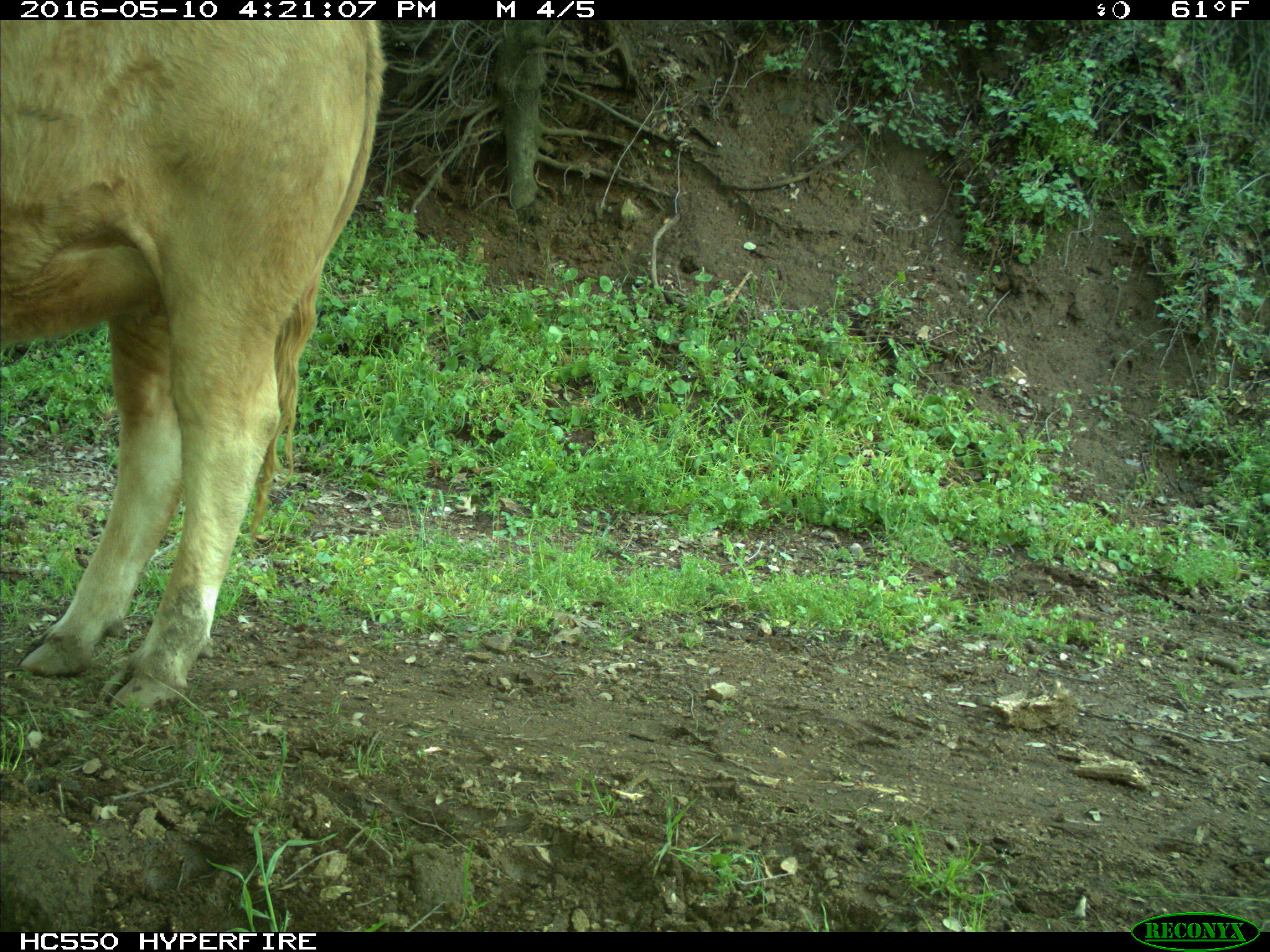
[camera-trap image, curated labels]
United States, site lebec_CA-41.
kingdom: Animalia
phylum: Chordata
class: Mammalia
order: Artiodactyla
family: Bovidae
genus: Bos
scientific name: Bos taurus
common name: domestic cow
Bos taurus (domestic cow).